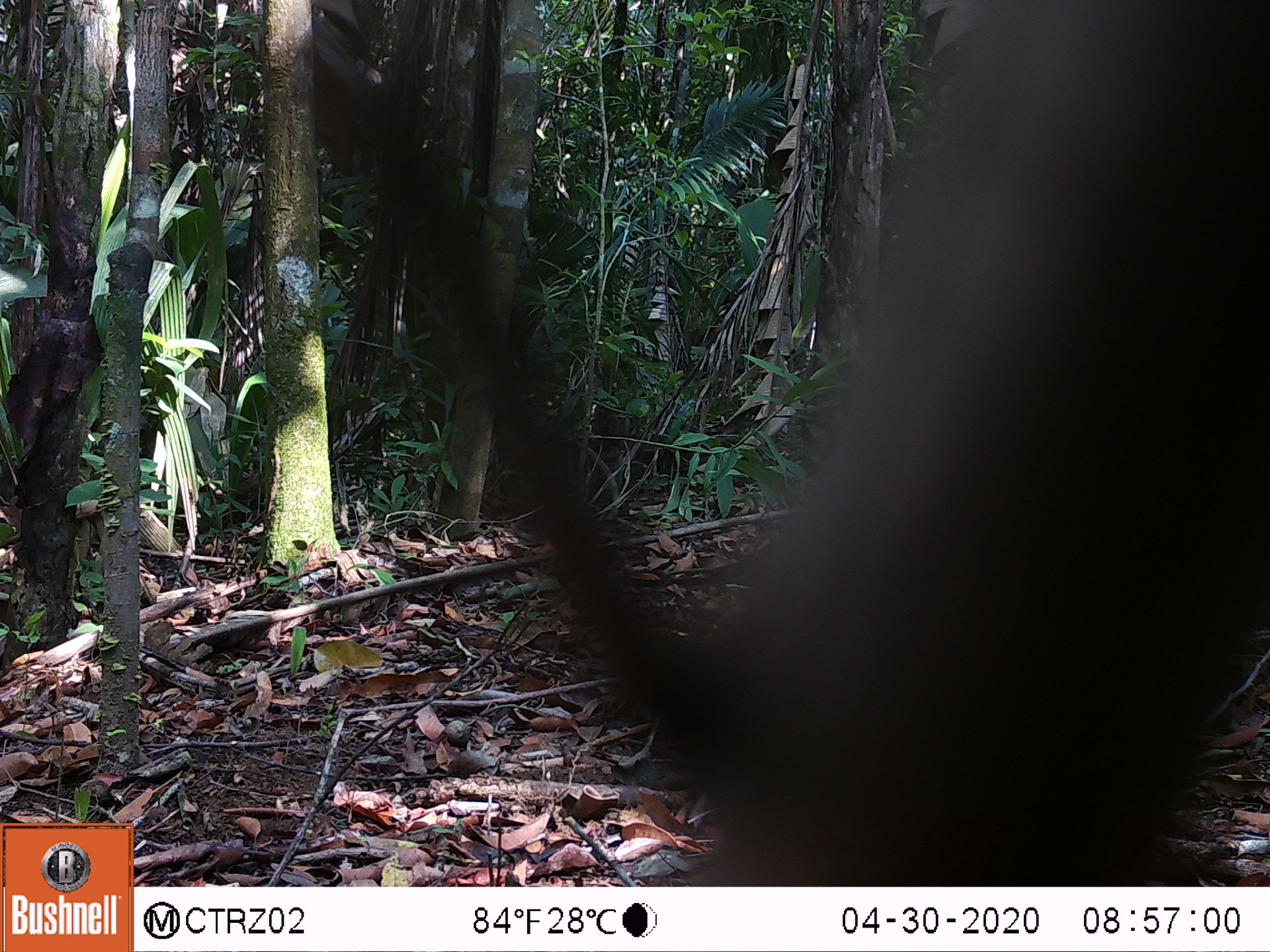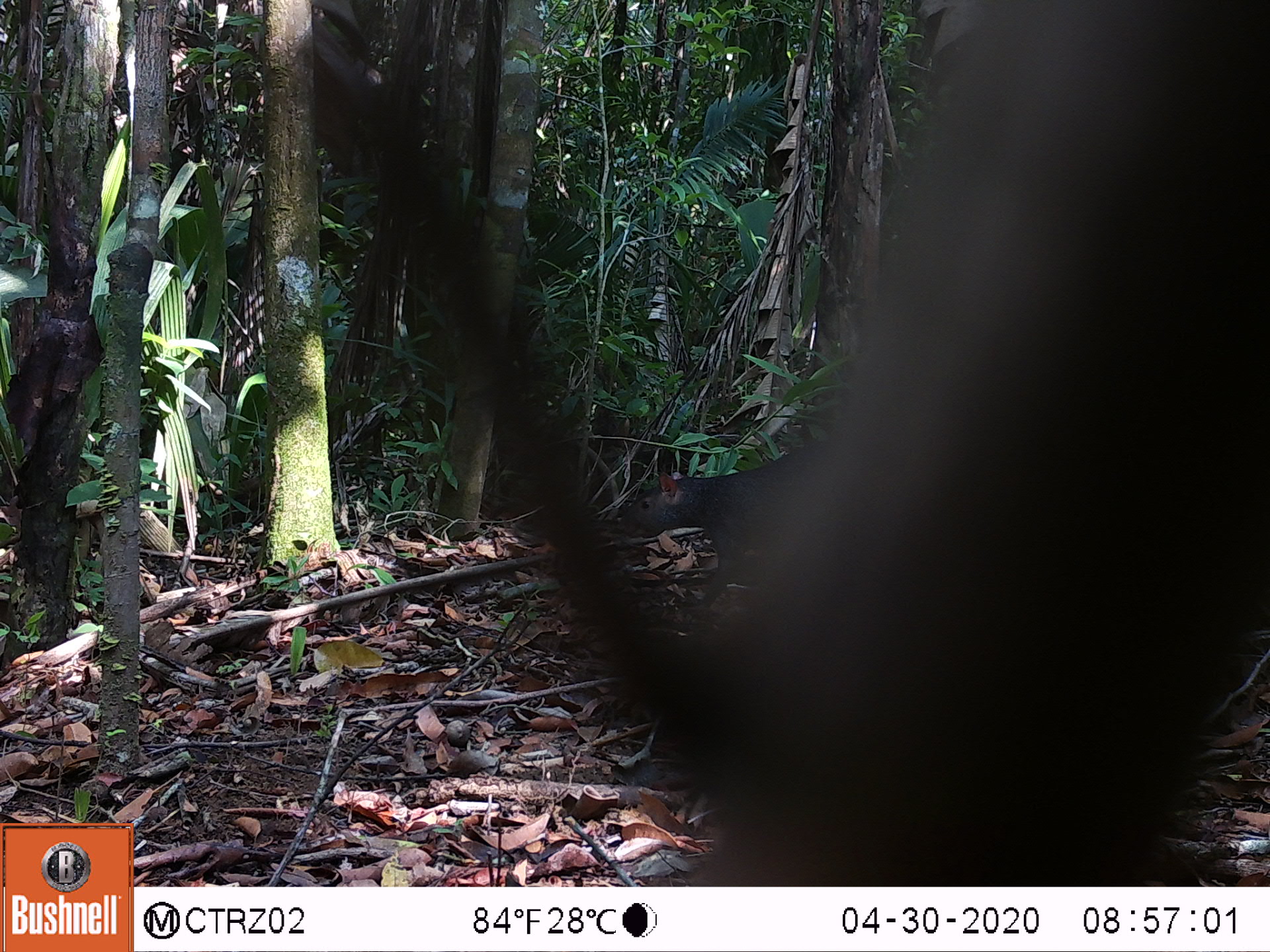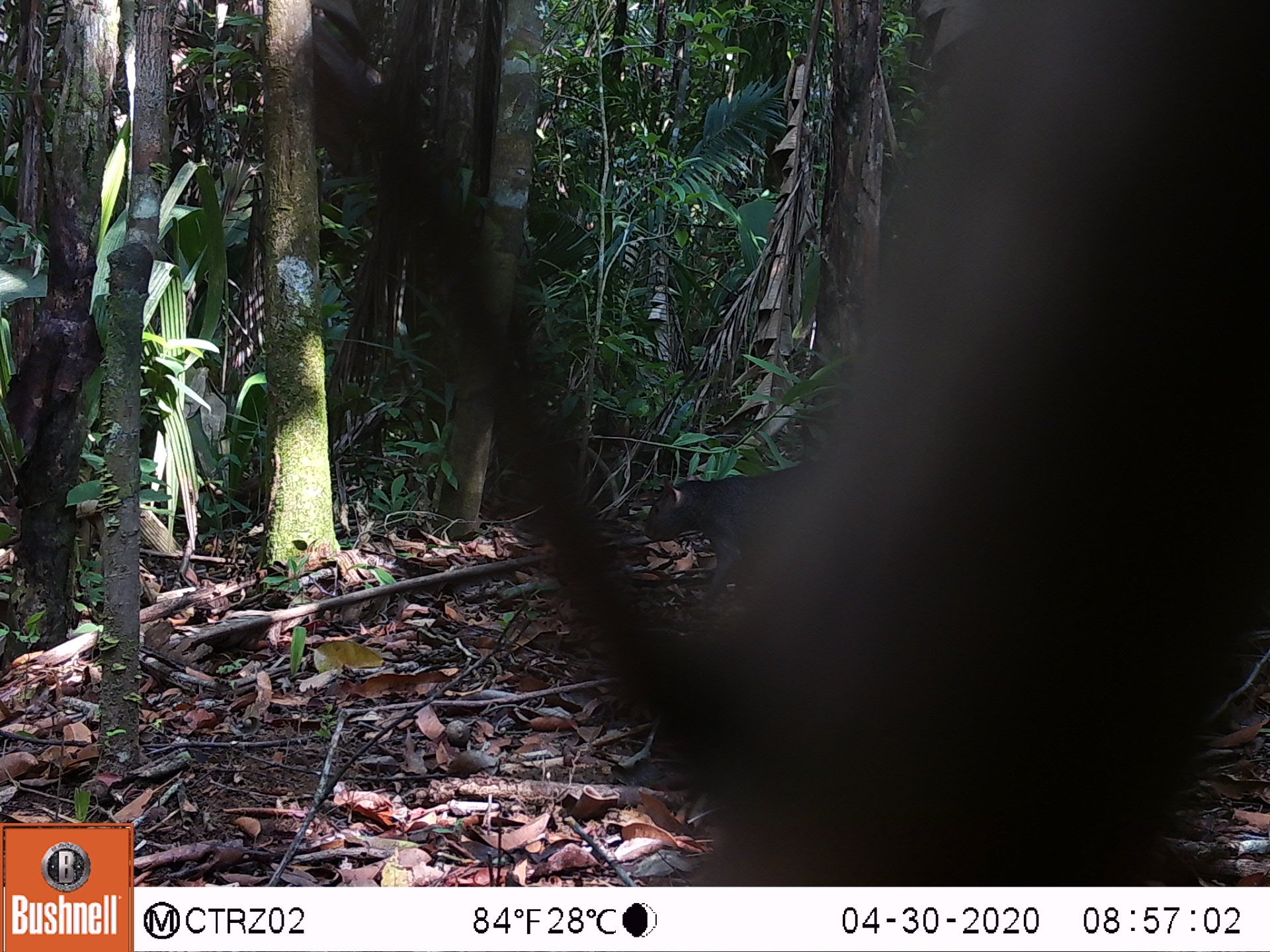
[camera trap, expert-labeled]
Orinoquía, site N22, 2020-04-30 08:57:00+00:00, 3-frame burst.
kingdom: Animalia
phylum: Chordata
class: Mammalia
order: Rodentia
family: Dasyproctidae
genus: Dasyprocta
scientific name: Dasyprocta fuliginosa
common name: black agouti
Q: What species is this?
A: Black agouti (Dasyprocta fuliginosa).